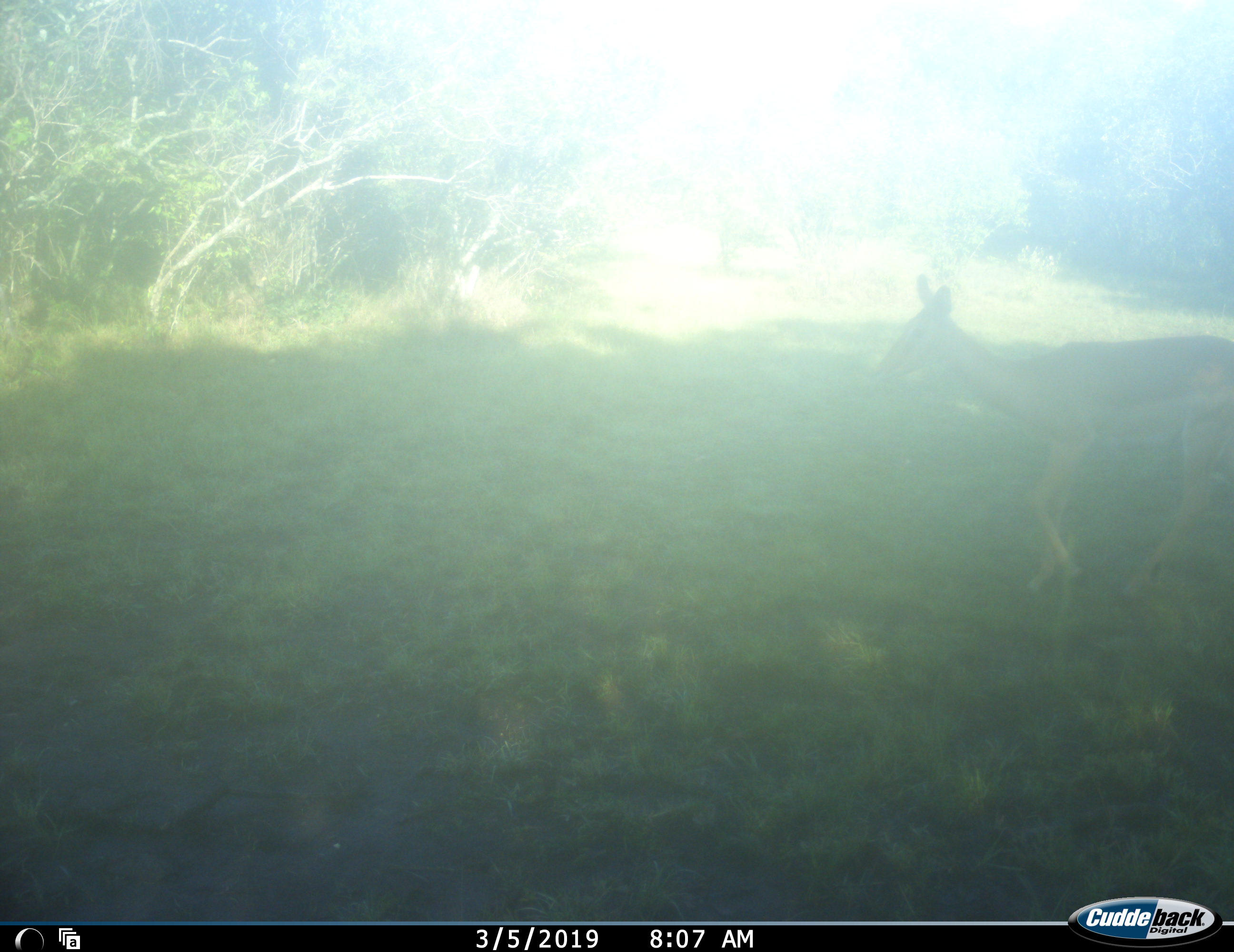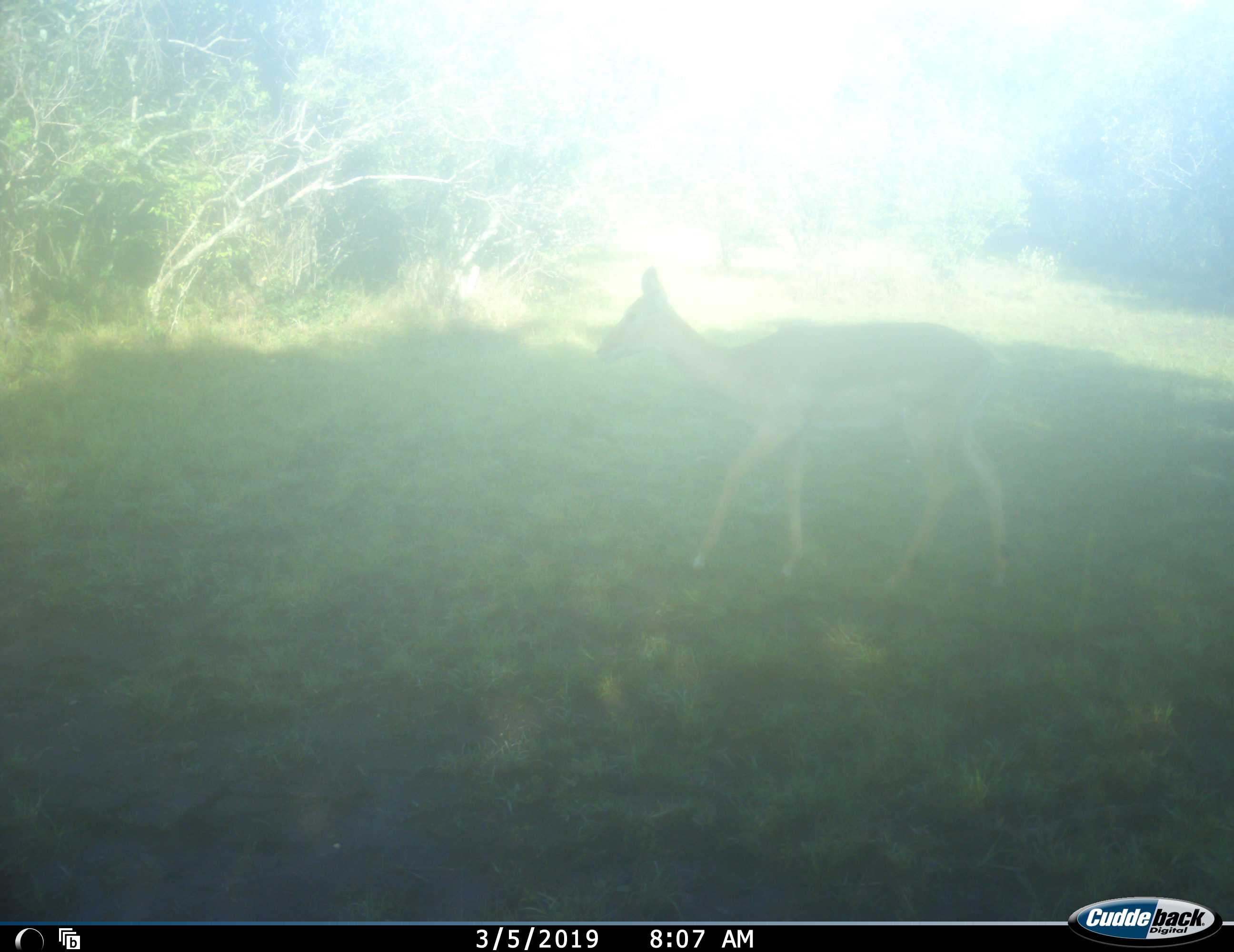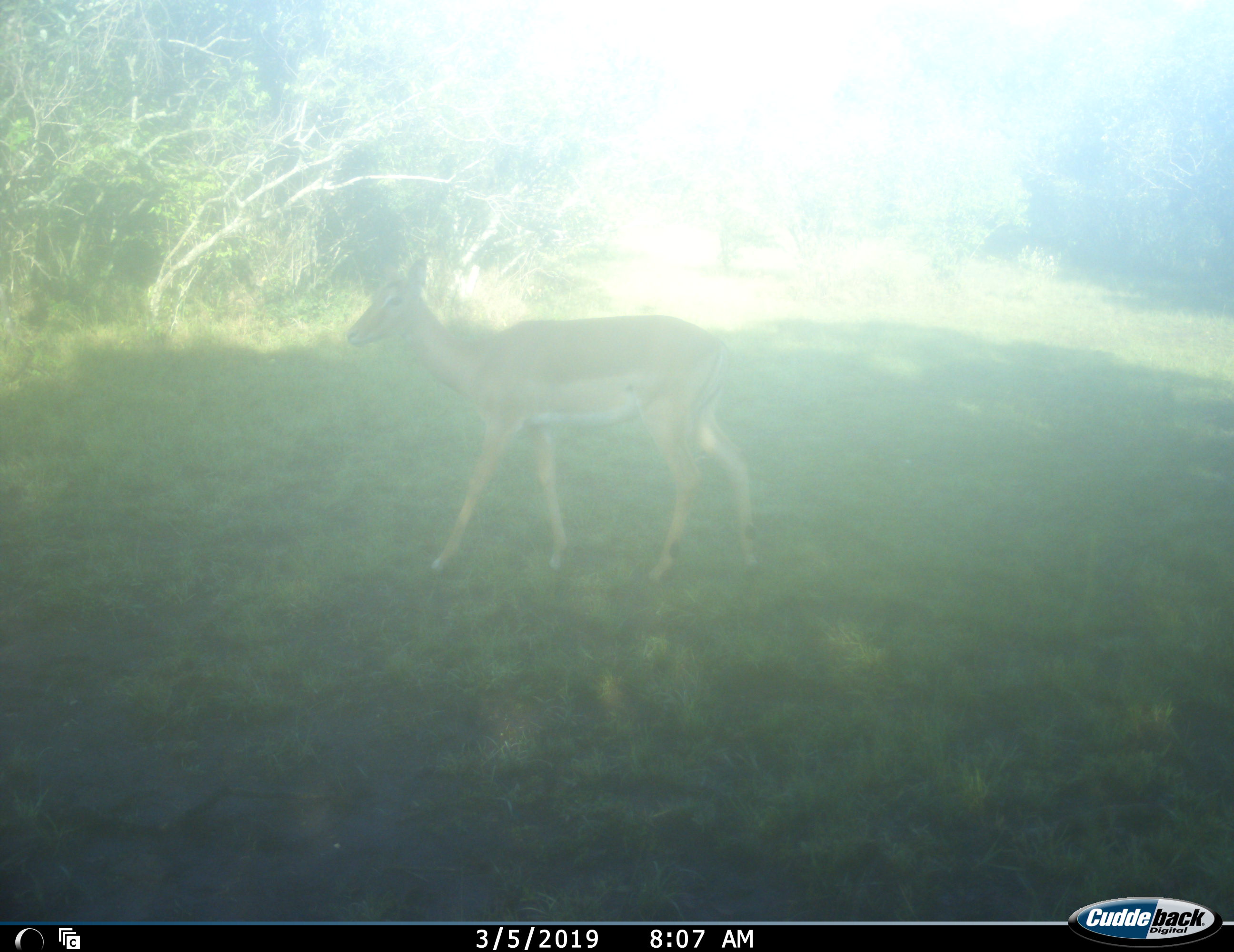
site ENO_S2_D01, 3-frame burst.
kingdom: Animalia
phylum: Chordata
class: Mammalia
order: Artiodactyla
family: Bovidae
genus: Aepyceros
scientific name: Aepyceros melampus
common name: impala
Impala (Aepyceros melampus), count 1. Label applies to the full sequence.